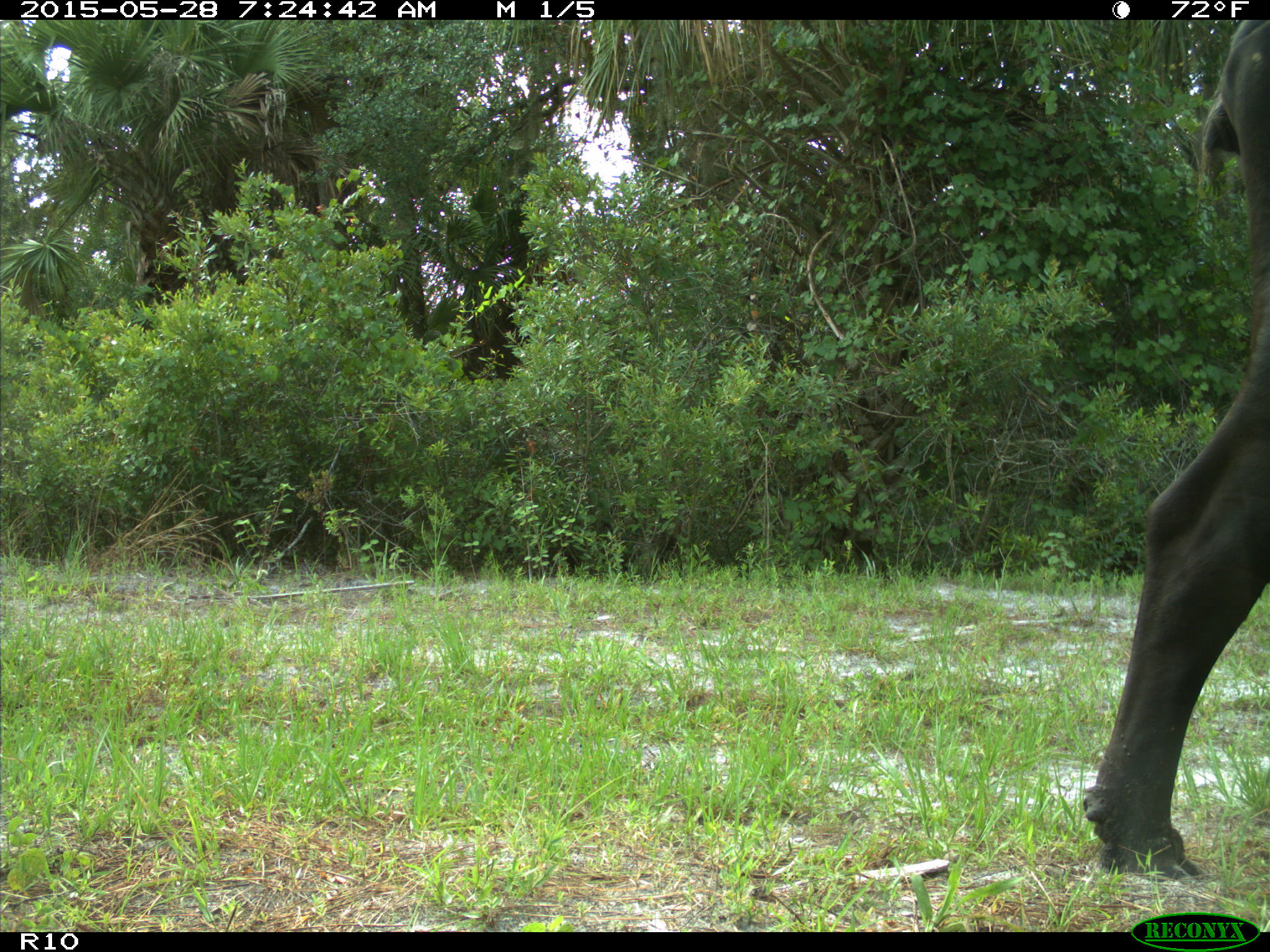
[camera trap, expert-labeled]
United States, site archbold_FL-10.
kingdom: Animalia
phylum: Chordata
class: Mammalia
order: Artiodactyla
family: Bovidae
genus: Bos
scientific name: Bos taurus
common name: domestic cow